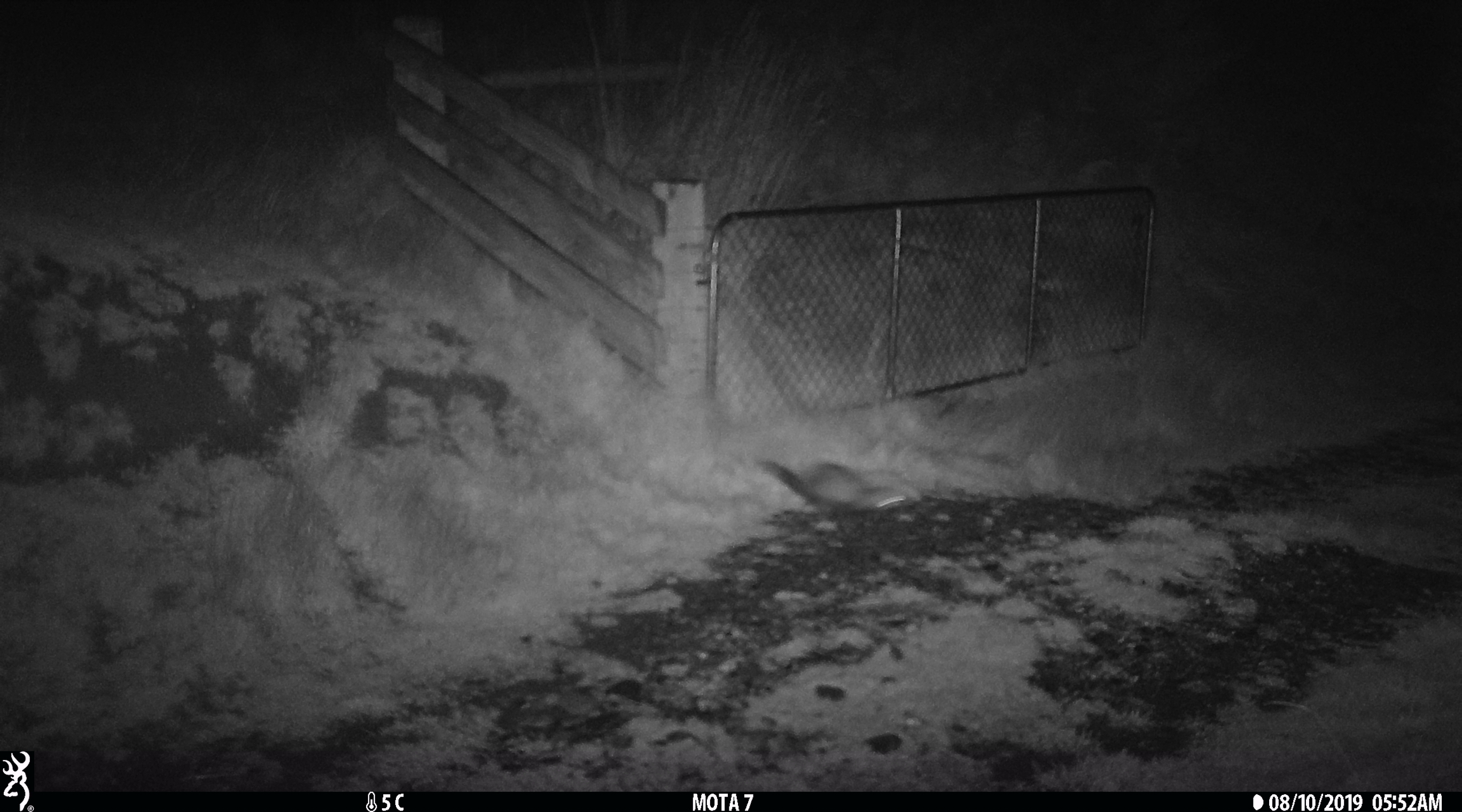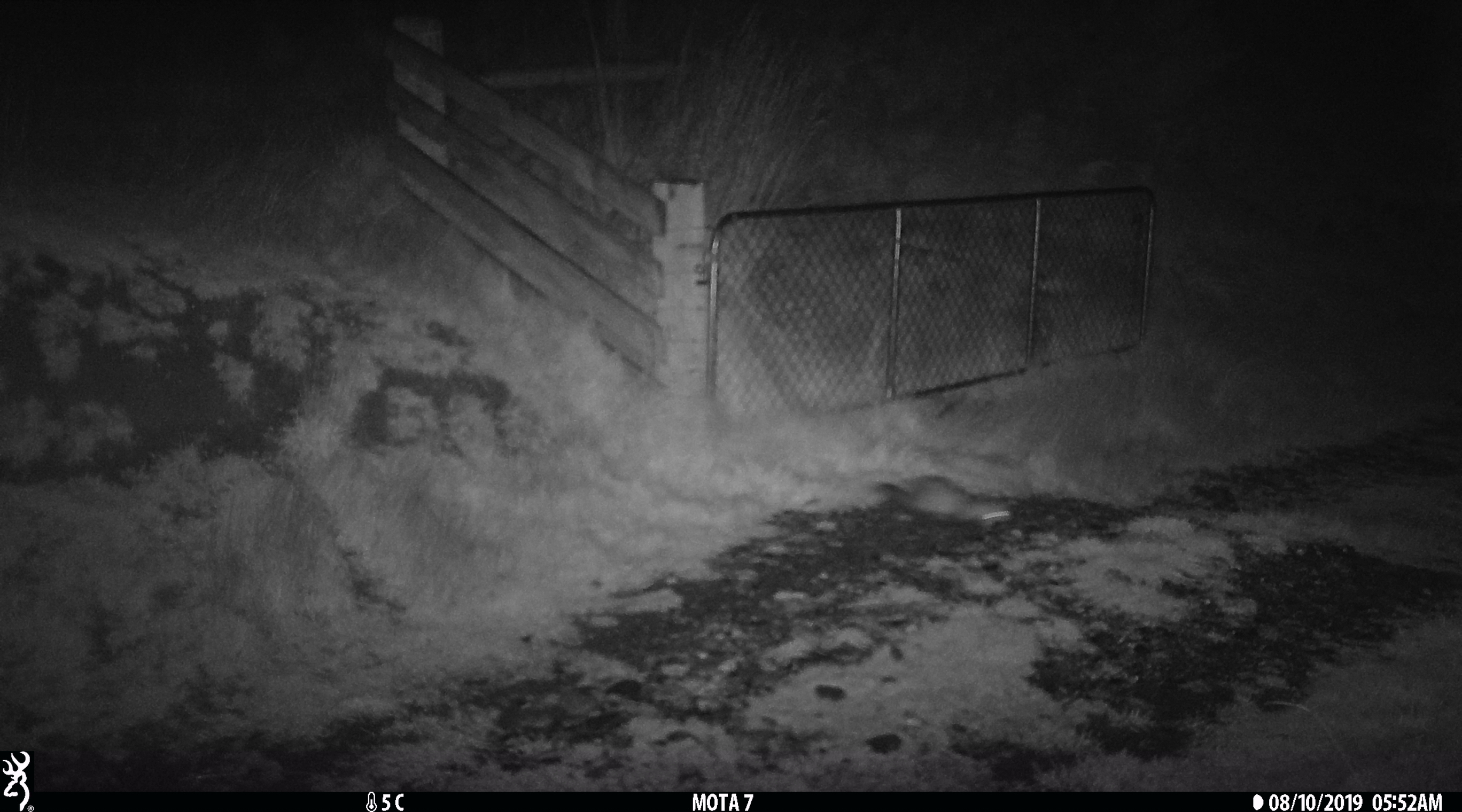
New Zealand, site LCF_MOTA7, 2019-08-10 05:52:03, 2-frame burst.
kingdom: Animalia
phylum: Chordata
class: Mammalia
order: Carnivora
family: Mustelidae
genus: Mustela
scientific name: Mustela furo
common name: ferret